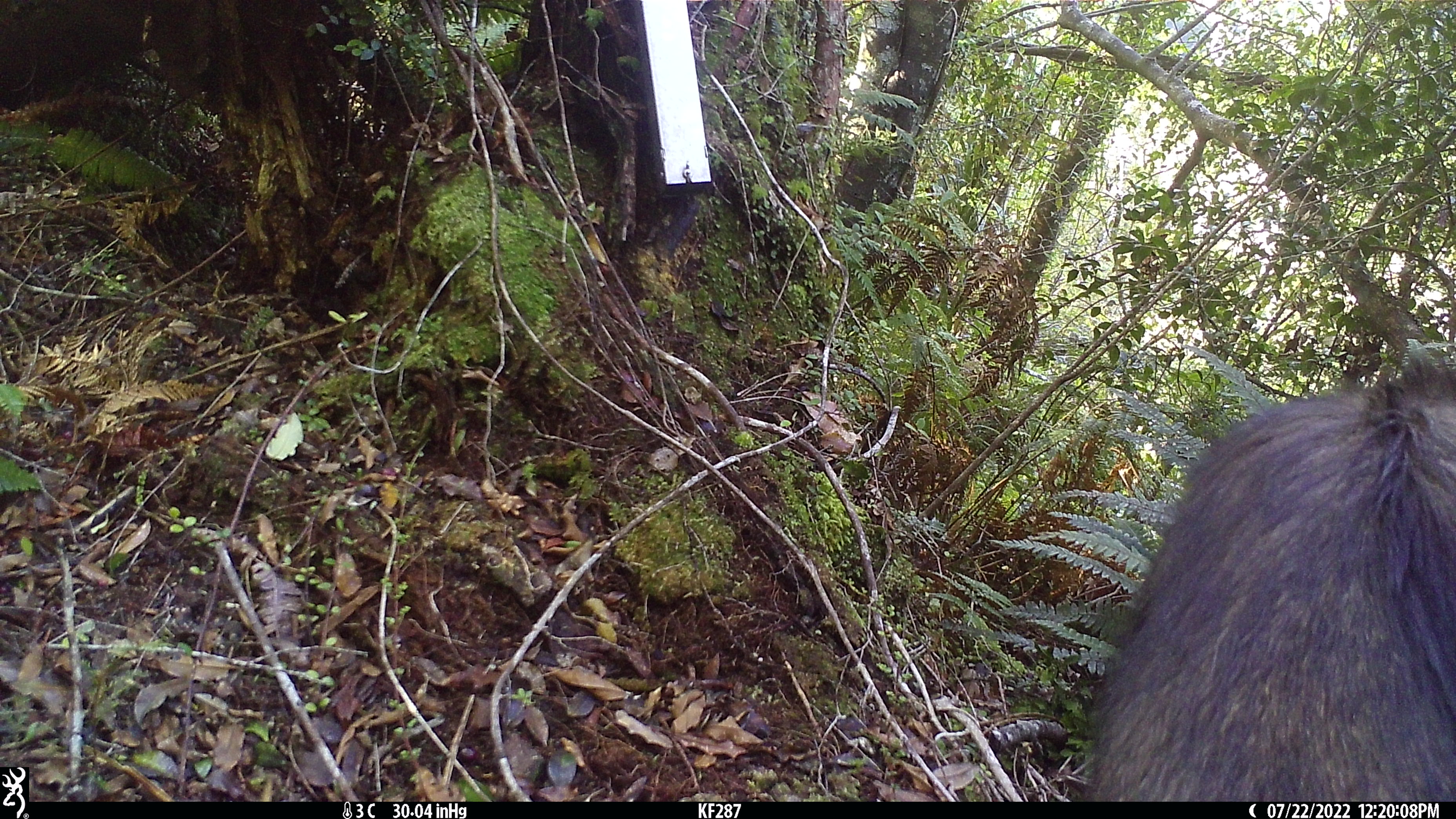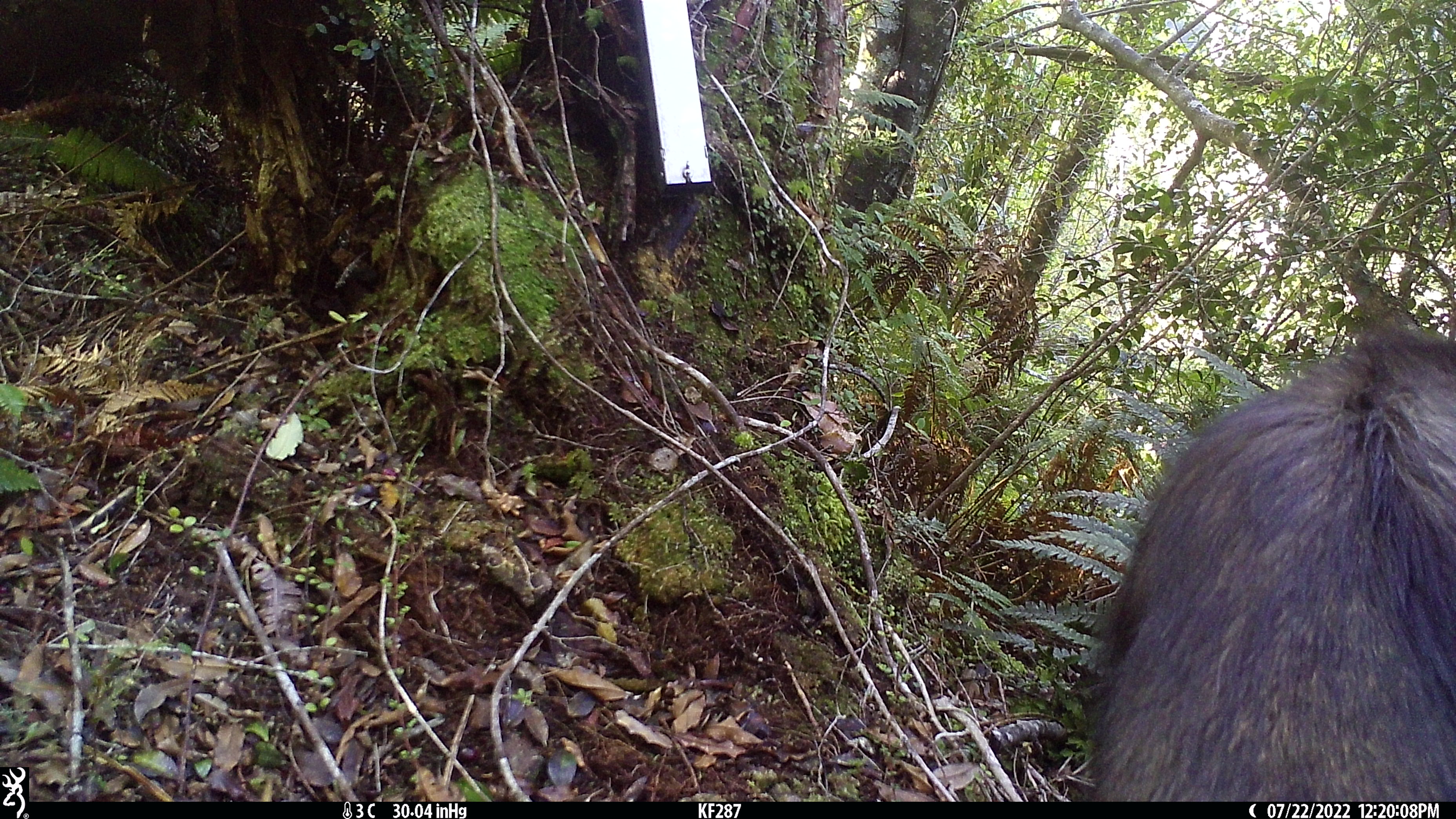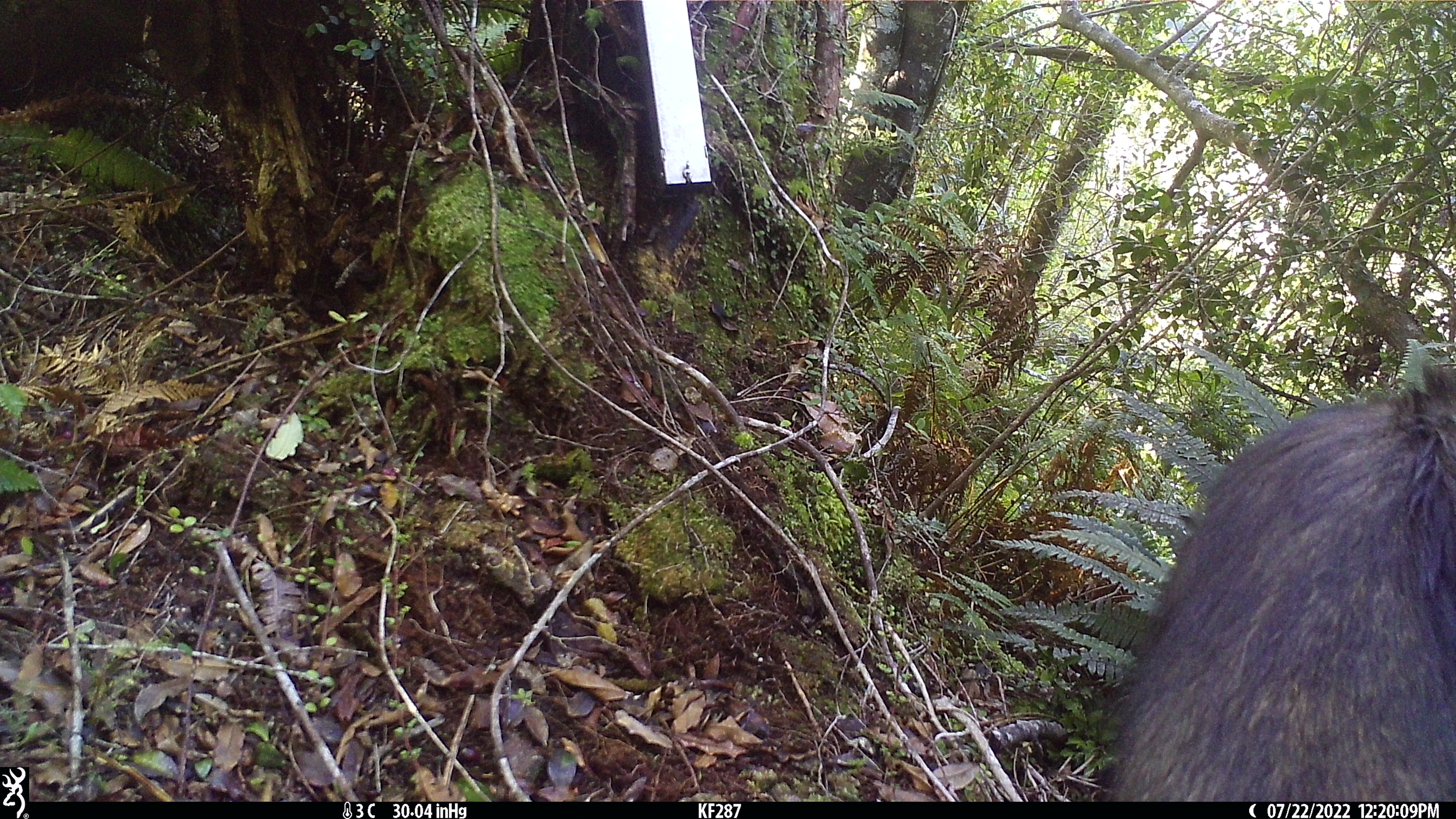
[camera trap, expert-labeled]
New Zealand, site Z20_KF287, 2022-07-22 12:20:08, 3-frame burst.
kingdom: Animalia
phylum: Chordata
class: Mammalia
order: Artiodactyla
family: Bovidae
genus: Rupicapra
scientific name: Rupicapra rupicapra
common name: alpine chamois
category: chamois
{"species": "chamois (alpine chamois) (Rupicapra rupicapra)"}